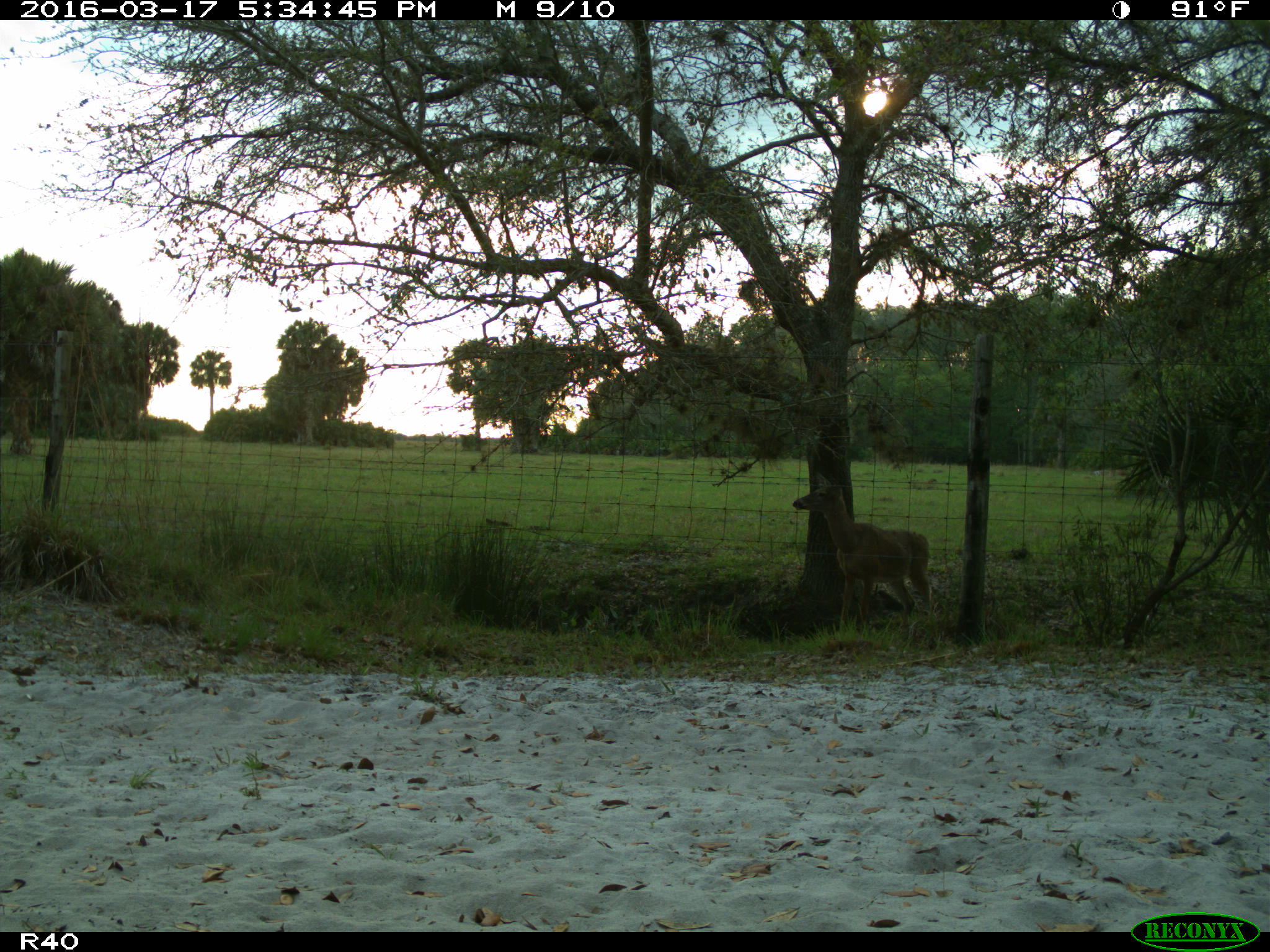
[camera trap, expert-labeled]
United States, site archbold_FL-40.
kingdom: Animalia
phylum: Chordata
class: Mammalia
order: Artiodactyla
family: Cervidae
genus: Odocoileus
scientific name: Odocoileus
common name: deer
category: unidentified deer